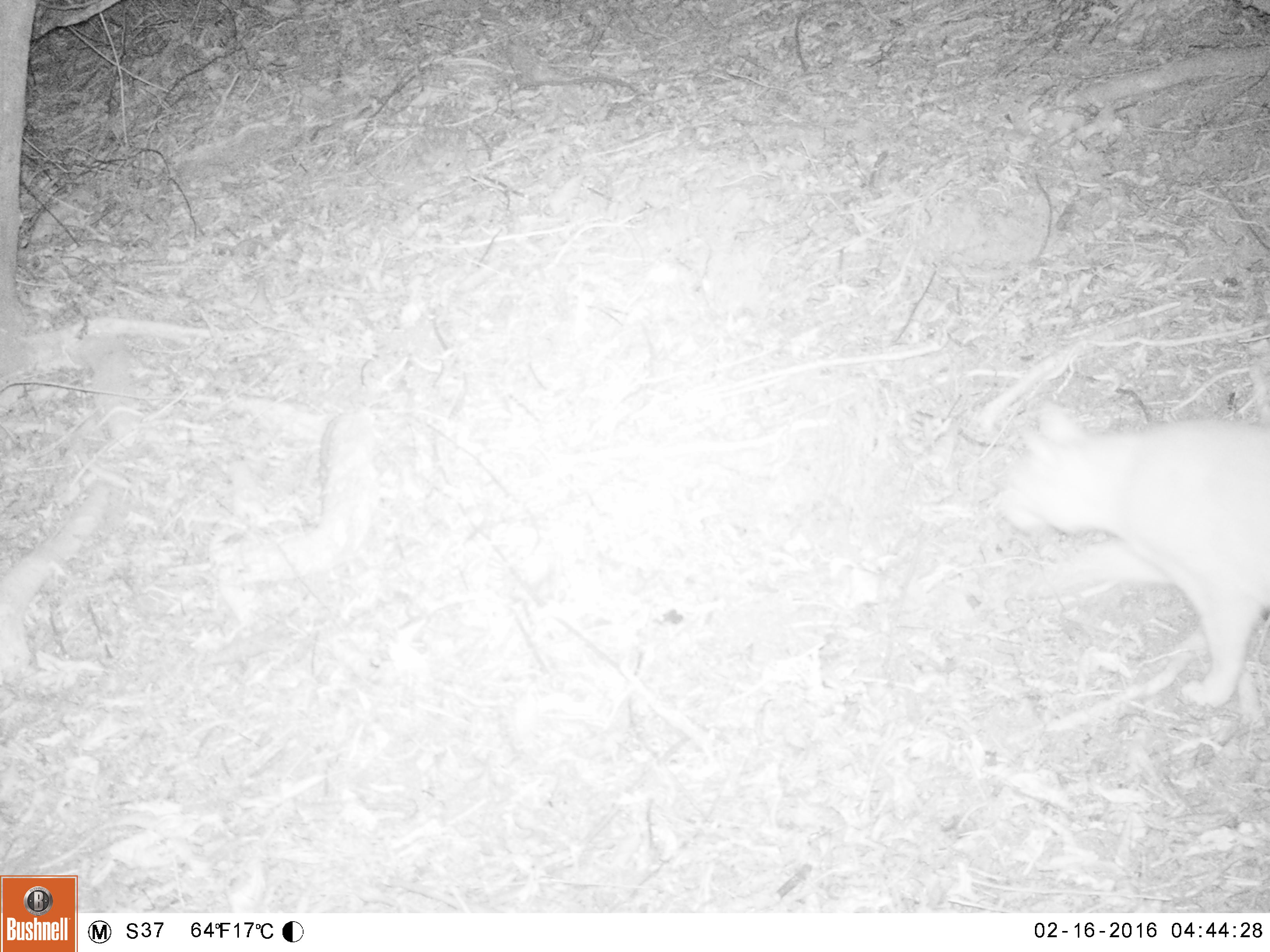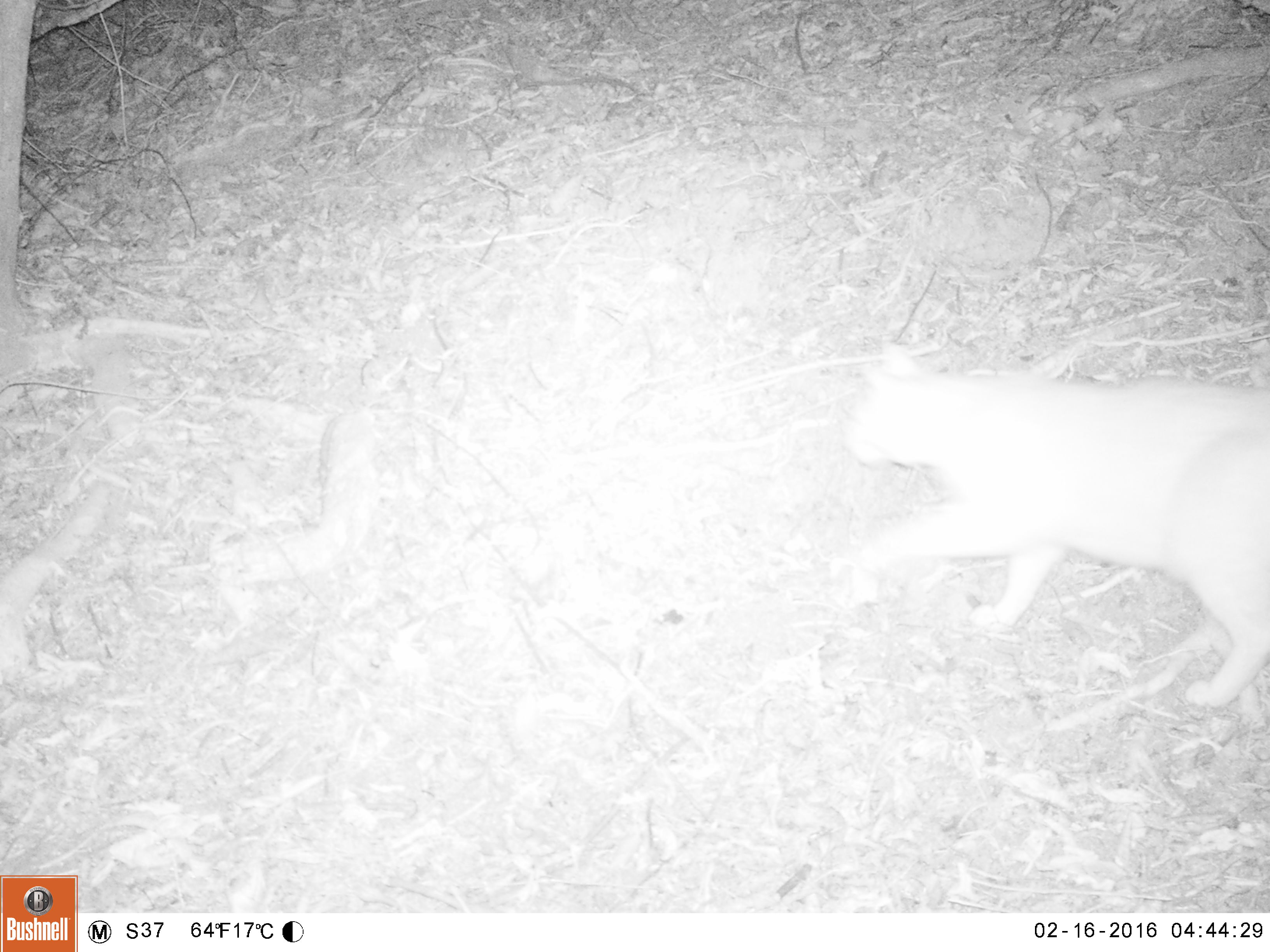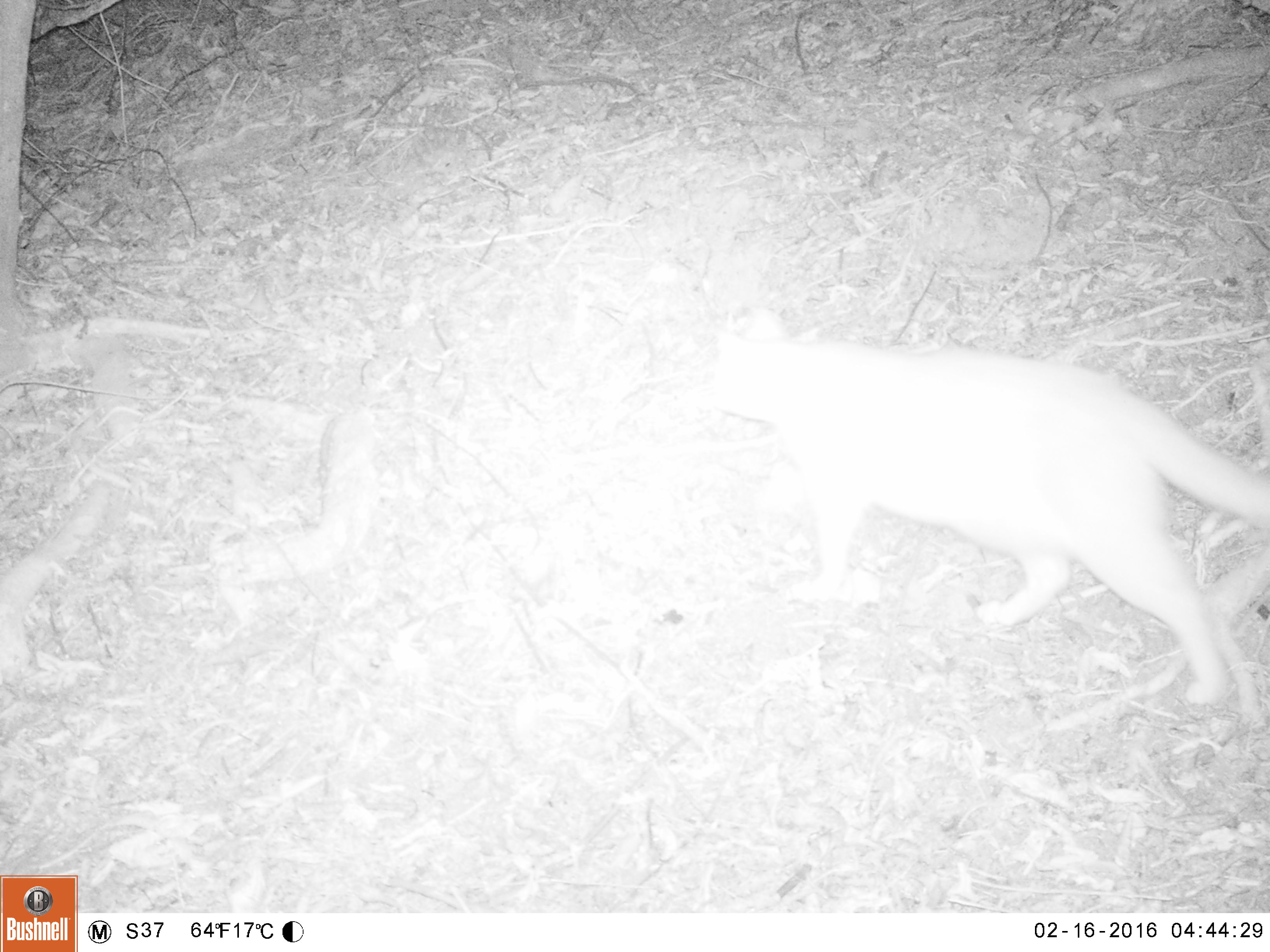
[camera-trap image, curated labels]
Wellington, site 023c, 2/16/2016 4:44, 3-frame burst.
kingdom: Animalia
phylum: Chordata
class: Mammalia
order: Carnivora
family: Felidae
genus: Felis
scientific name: Felis catus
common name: cat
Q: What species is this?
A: Cat (Felis catus).